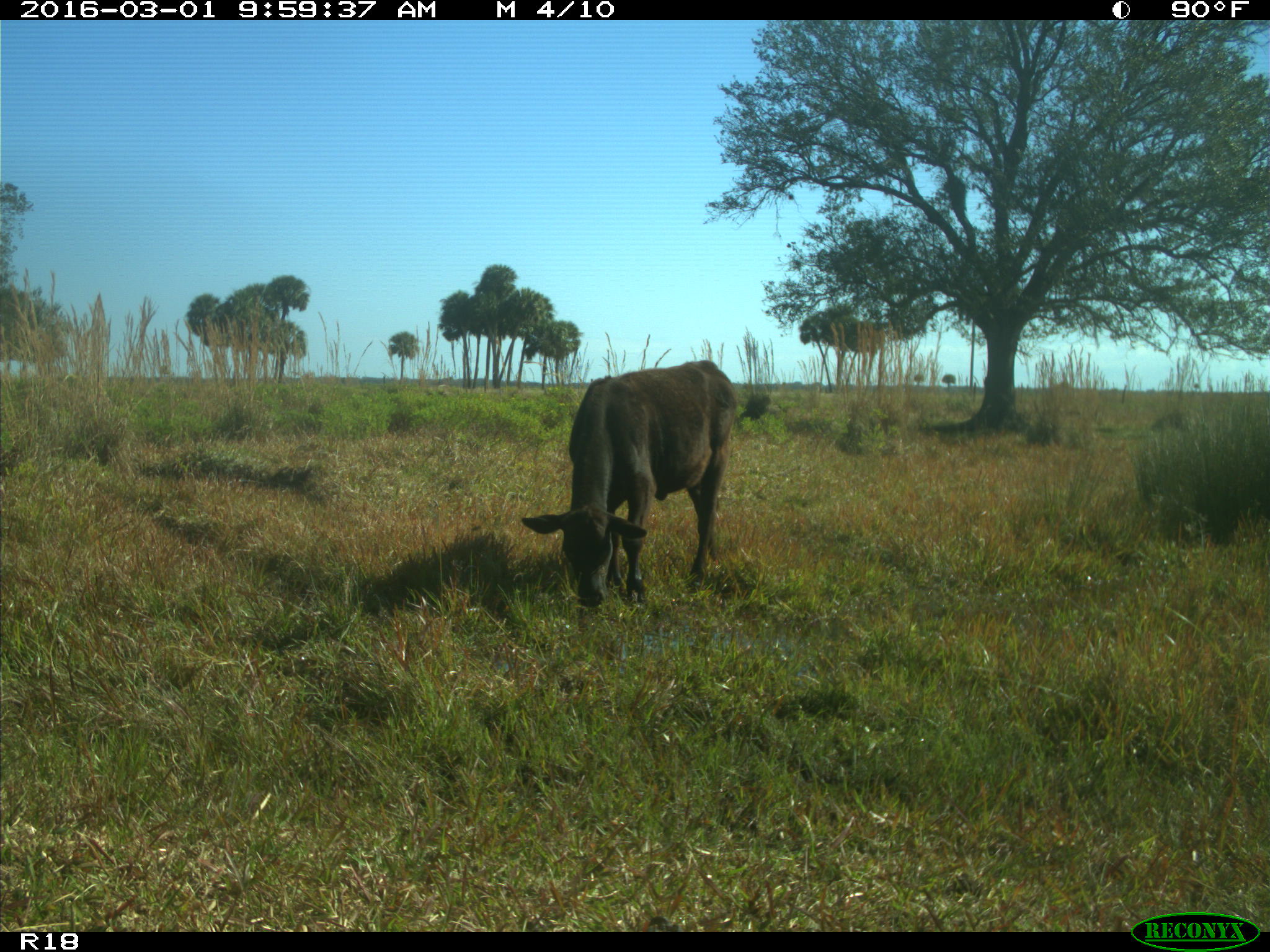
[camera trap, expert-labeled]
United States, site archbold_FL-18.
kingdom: Animalia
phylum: Chordata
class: Mammalia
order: Artiodactyla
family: Bovidae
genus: Bos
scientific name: Bos taurus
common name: domestic cow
Bos taurus (domestic cow).